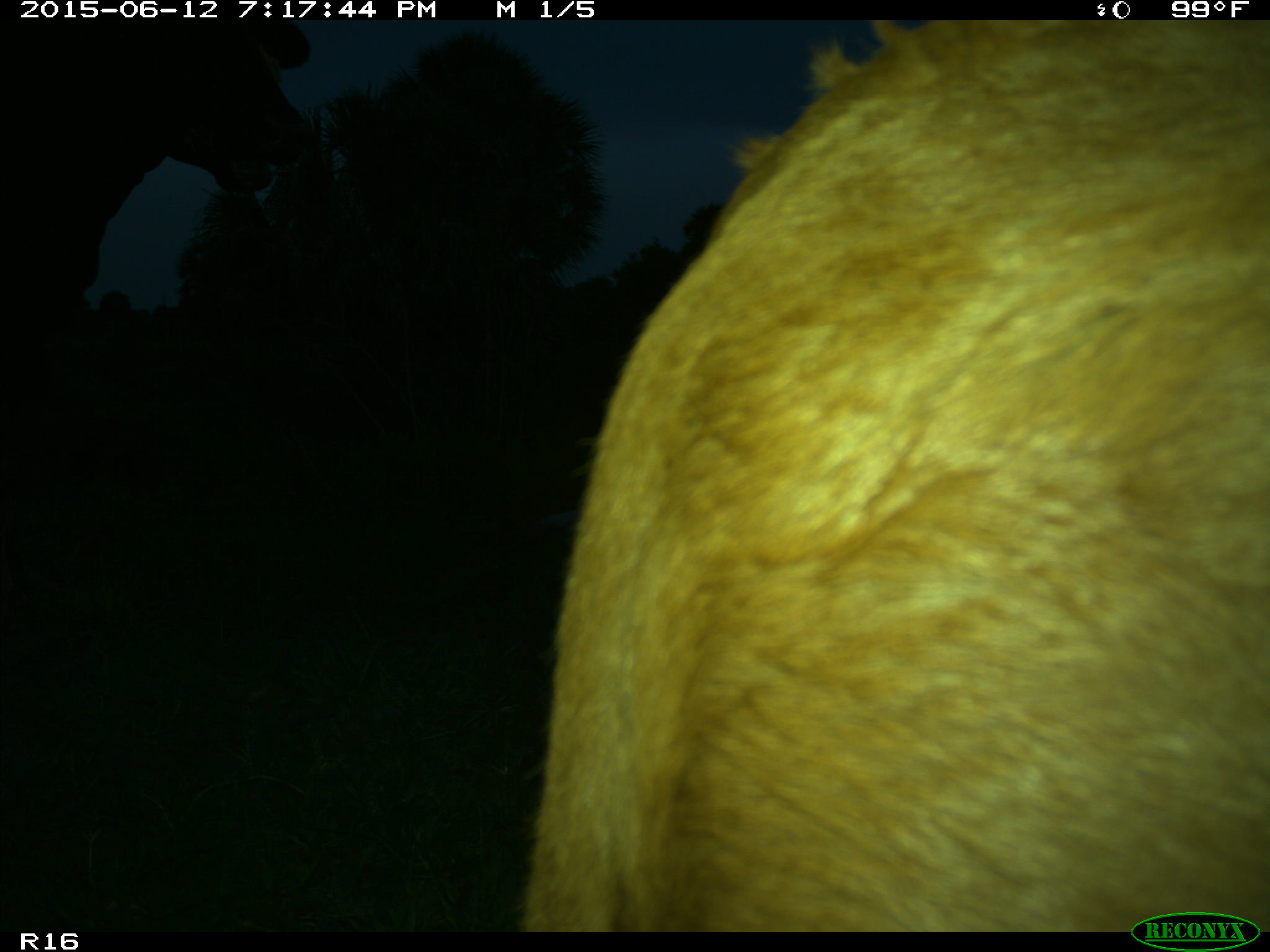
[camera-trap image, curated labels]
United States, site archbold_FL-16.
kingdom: Animalia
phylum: Chordata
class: Mammalia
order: Artiodactyla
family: Bovidae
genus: Bos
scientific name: Bos taurus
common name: domestic cow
Bos taurus (domestic cow).